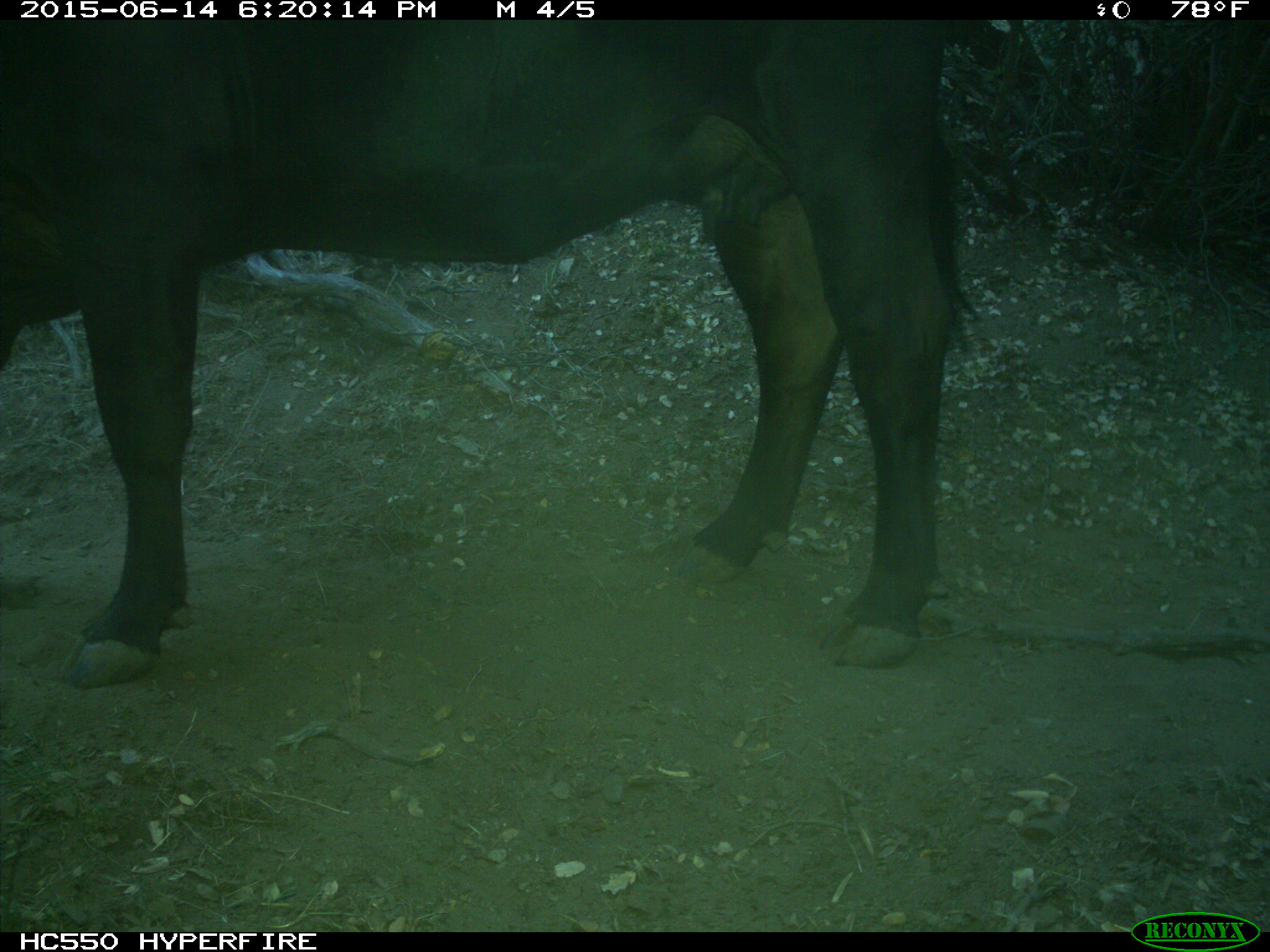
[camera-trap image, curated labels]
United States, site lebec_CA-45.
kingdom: Animalia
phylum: Chordata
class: Mammalia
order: Artiodactyla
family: Bovidae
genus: Bos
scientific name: Bos taurus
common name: domestic cow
Bos taurus (domestic cow).